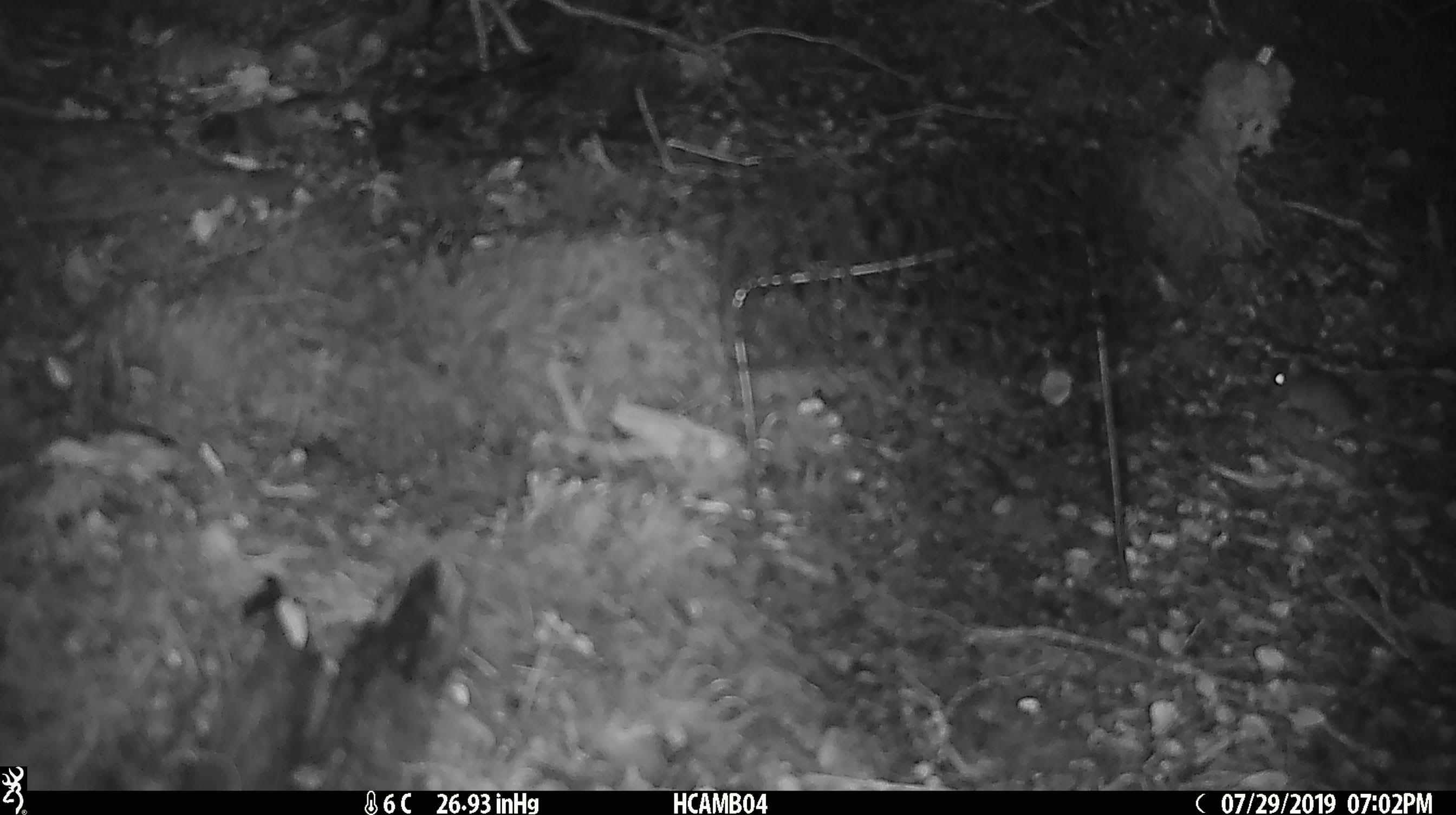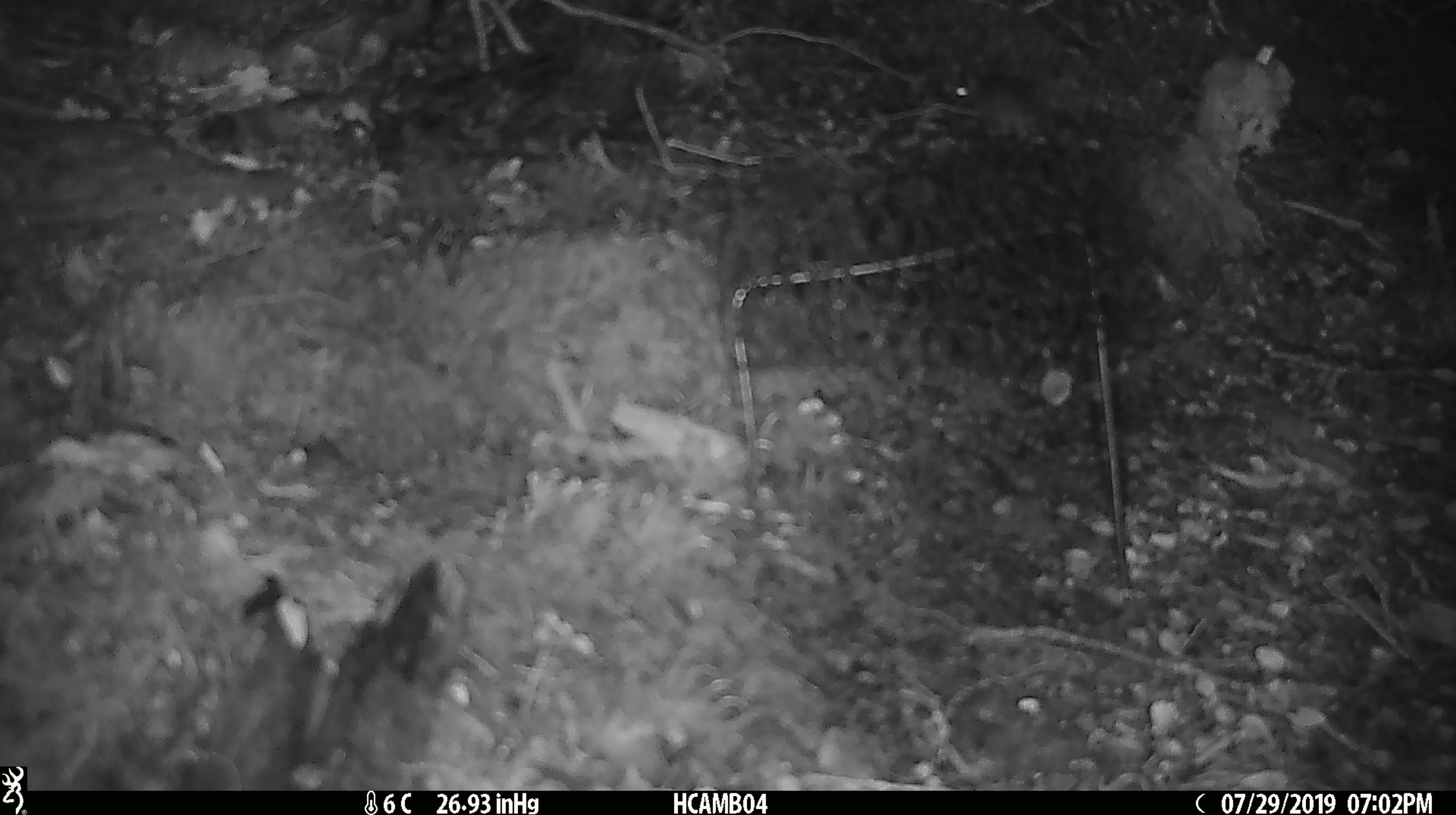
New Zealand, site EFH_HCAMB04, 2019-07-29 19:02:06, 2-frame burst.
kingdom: Animalia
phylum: Chordata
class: Mammalia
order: Rodentia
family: Muridae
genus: Mus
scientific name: Mus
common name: mouse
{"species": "mouse (Mus)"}